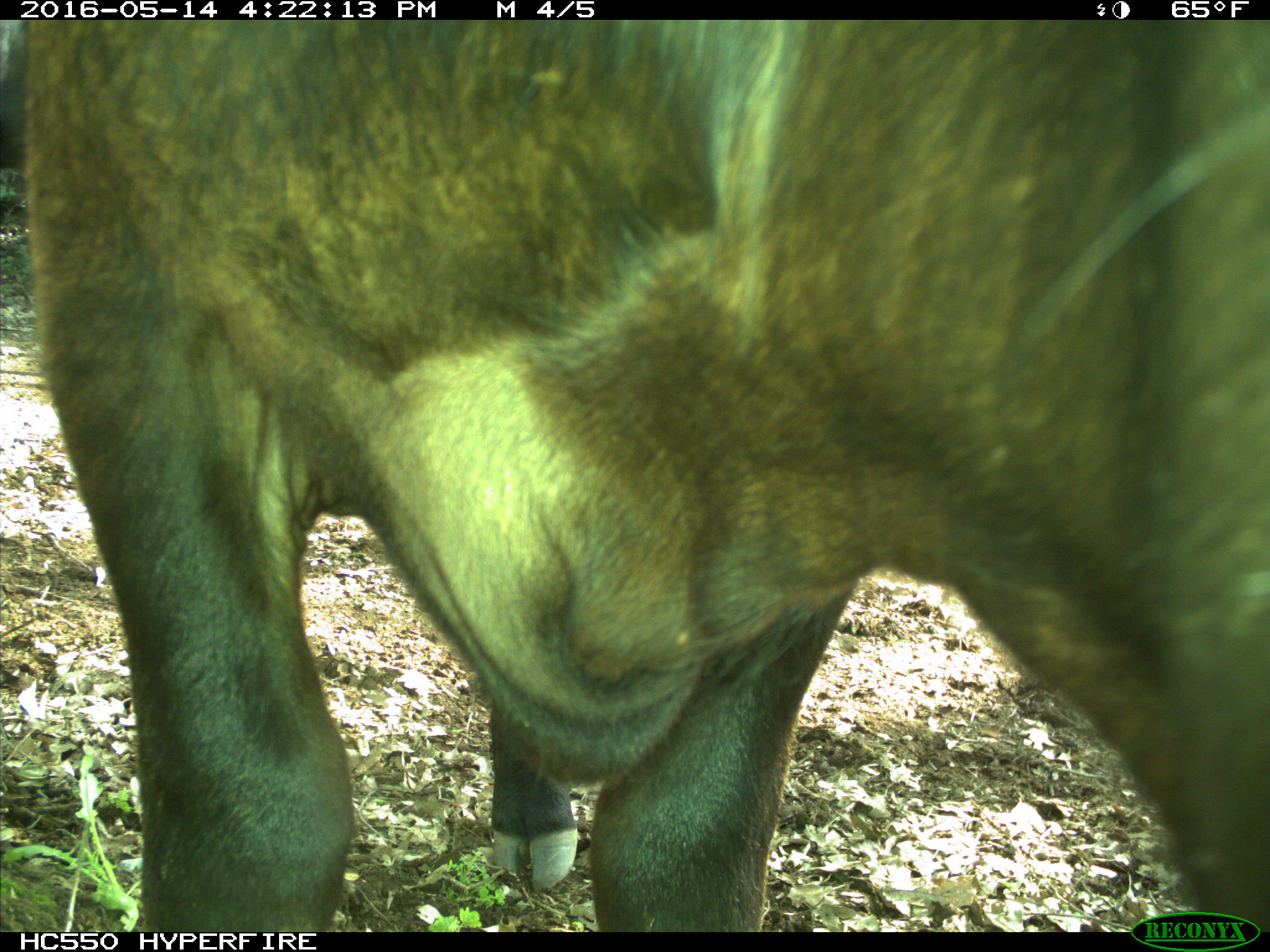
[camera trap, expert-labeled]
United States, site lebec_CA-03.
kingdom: Animalia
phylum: Chordata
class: Mammalia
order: Artiodactyla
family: Bovidae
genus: Bos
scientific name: Bos taurus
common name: domestic cow